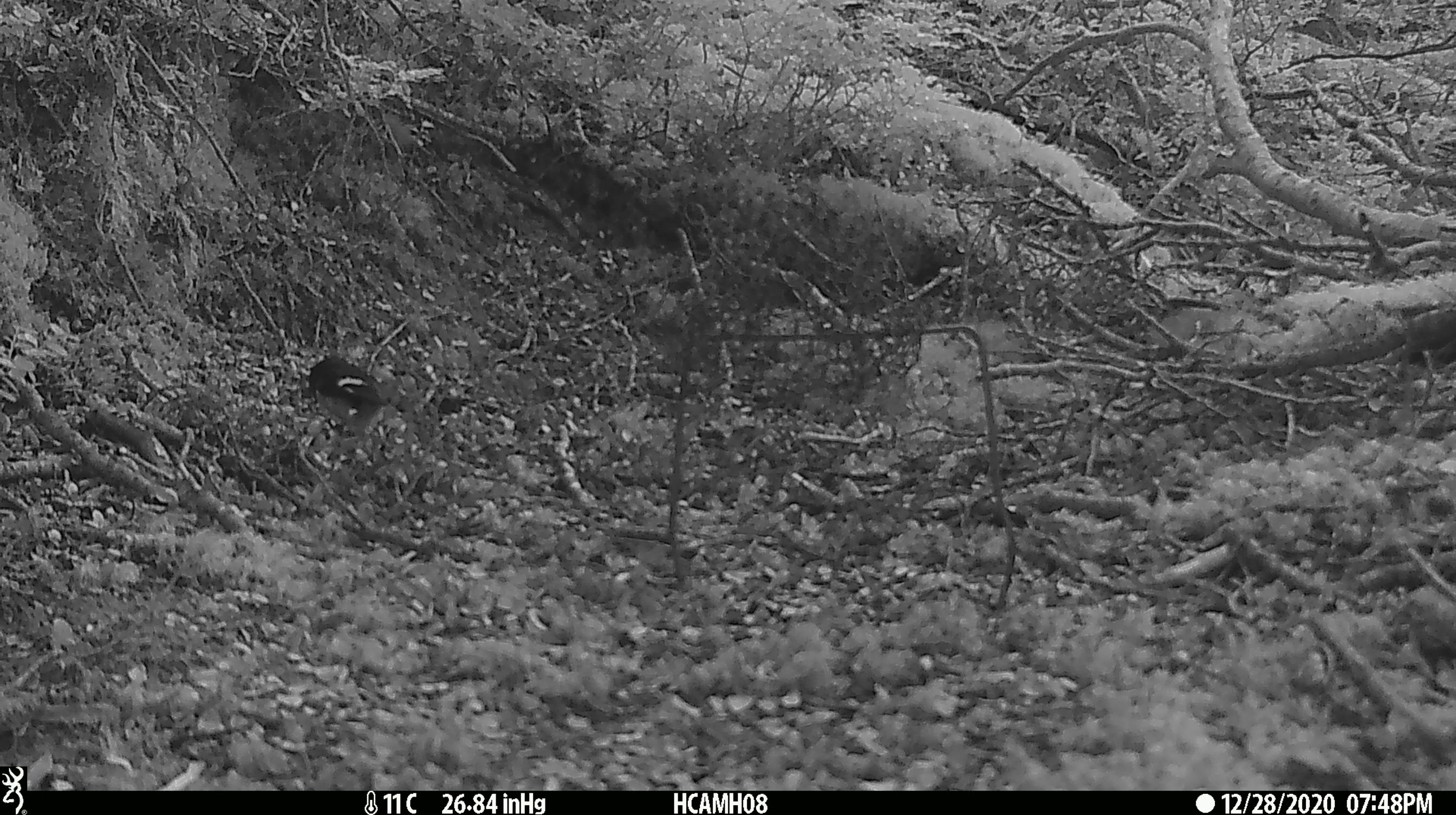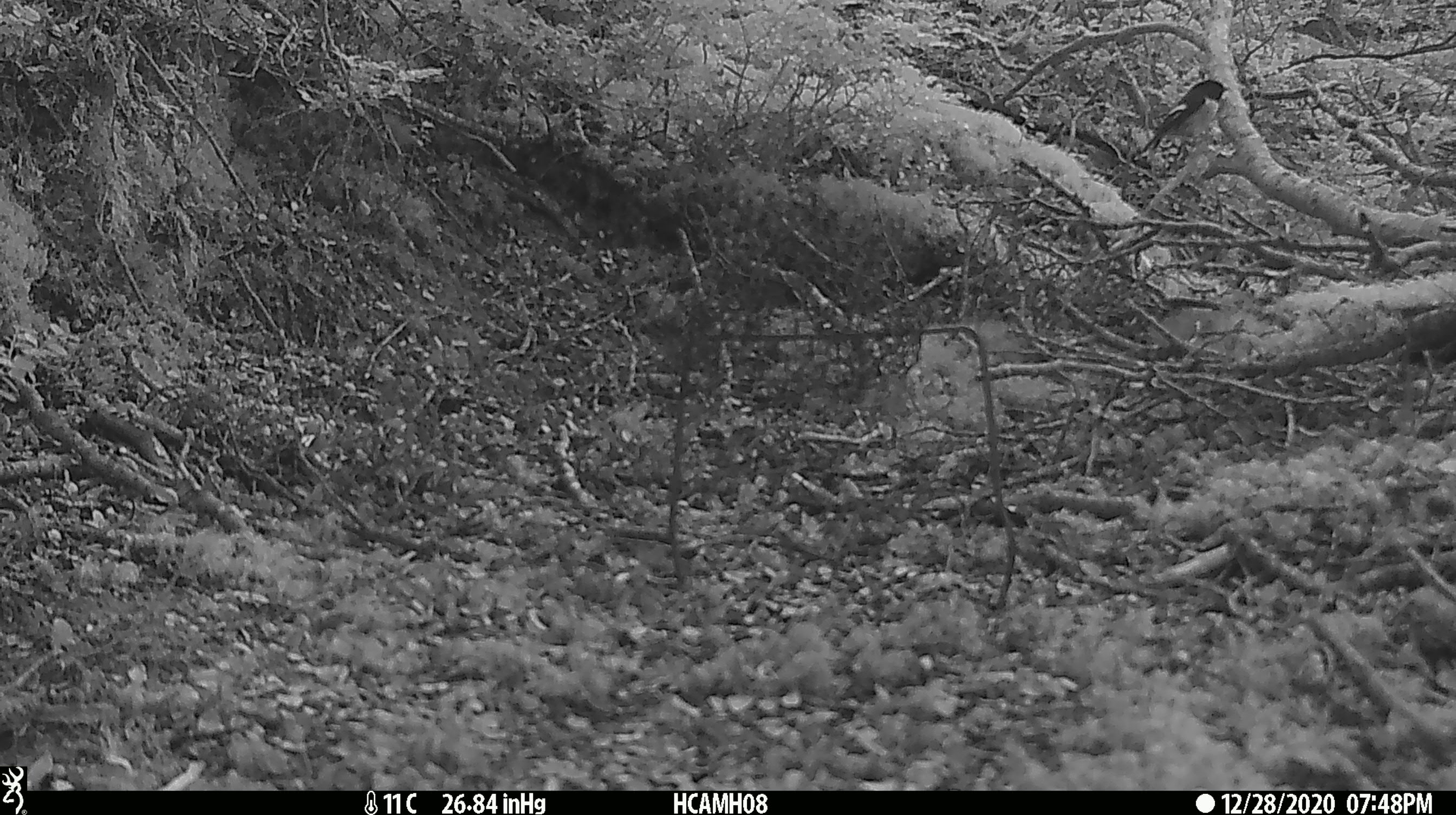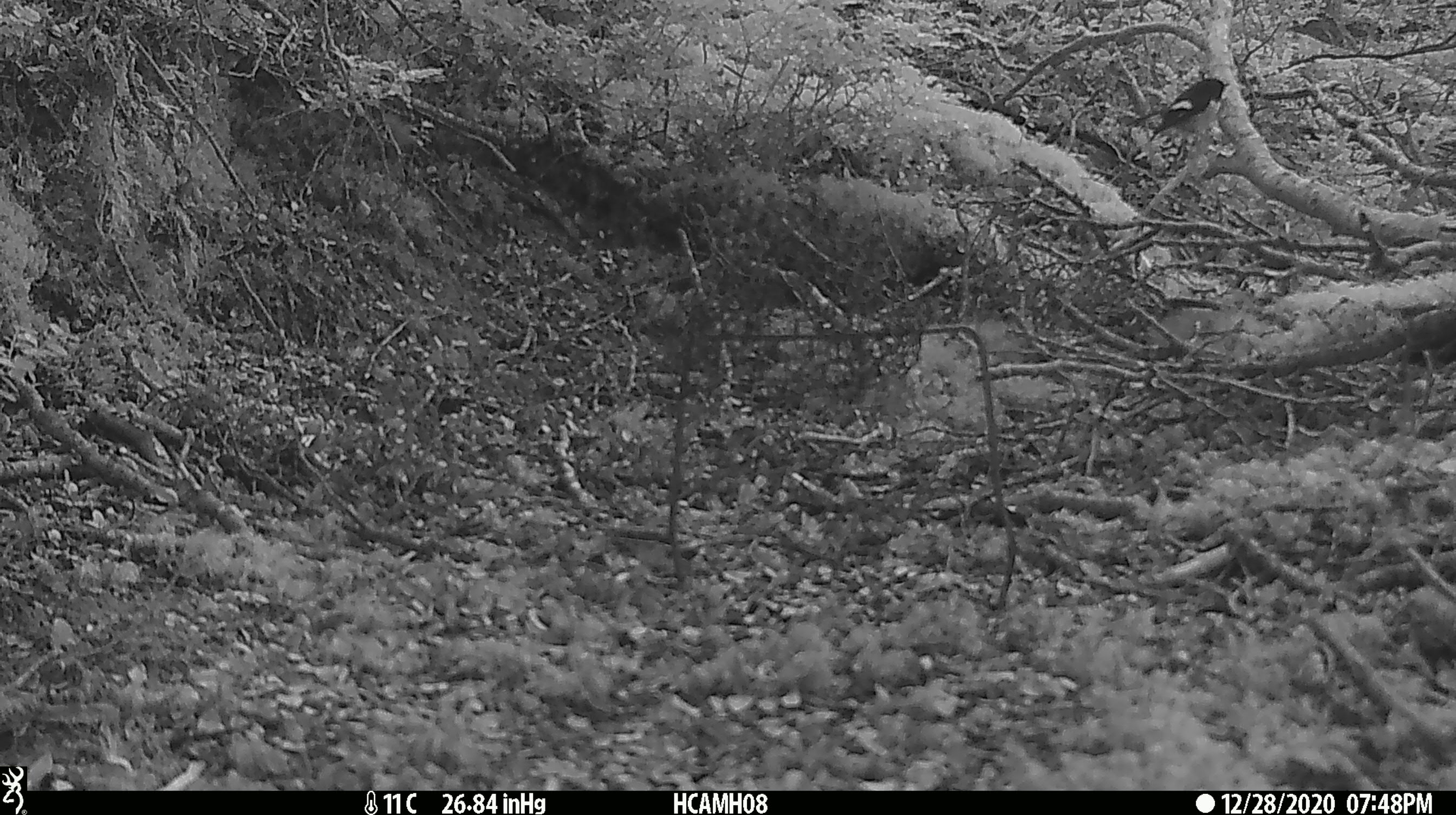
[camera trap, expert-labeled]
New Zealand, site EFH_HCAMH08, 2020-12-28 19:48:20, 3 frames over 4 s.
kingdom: Animalia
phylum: Chordata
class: Aves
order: Passeriformes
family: Petroicidae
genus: Petroica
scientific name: Petroica macrocephala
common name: tomtit